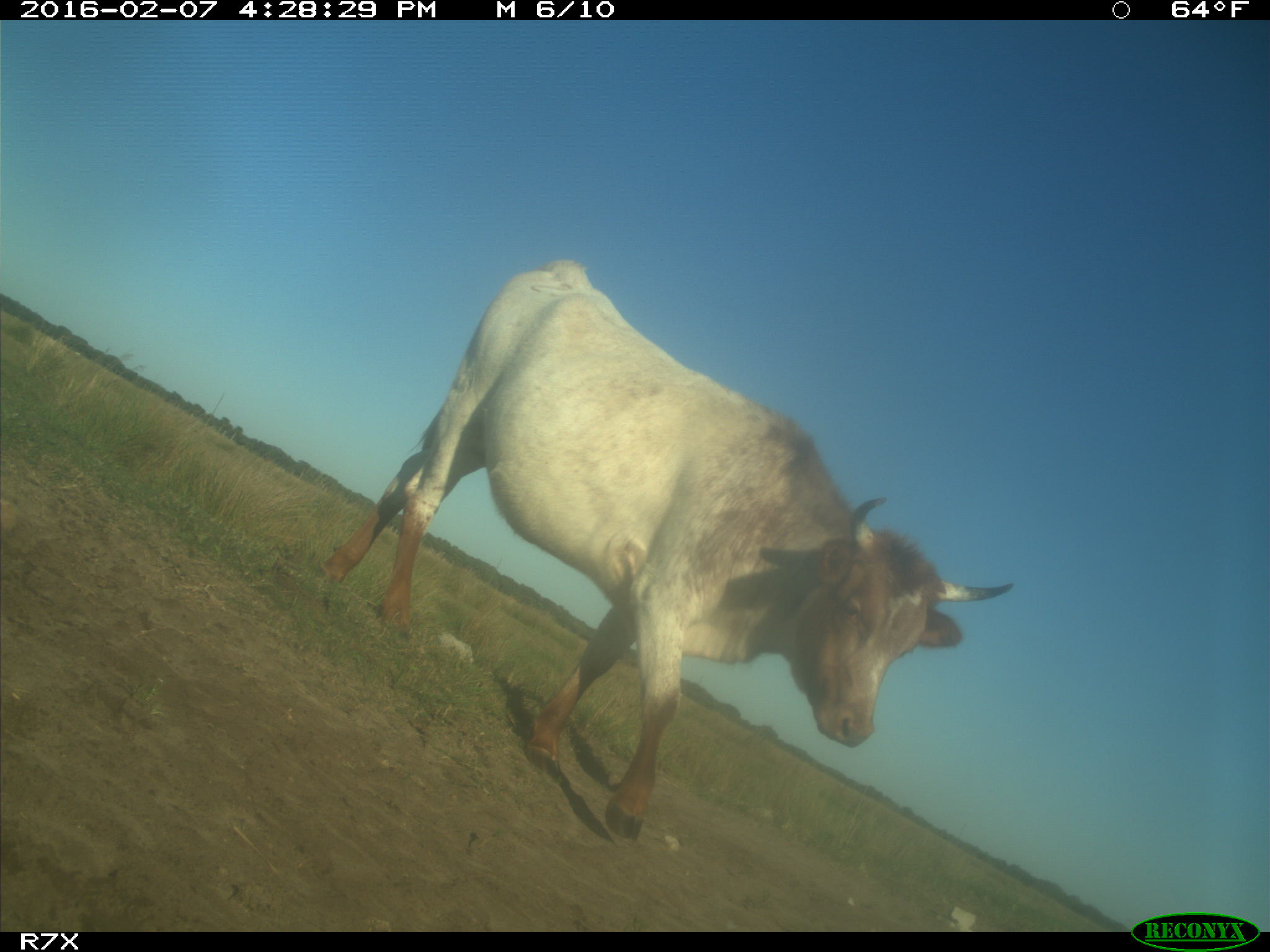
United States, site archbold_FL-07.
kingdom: Animalia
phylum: Chordata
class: Mammalia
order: Artiodactyla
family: Bovidae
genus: Bos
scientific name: Bos taurus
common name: domestic cow